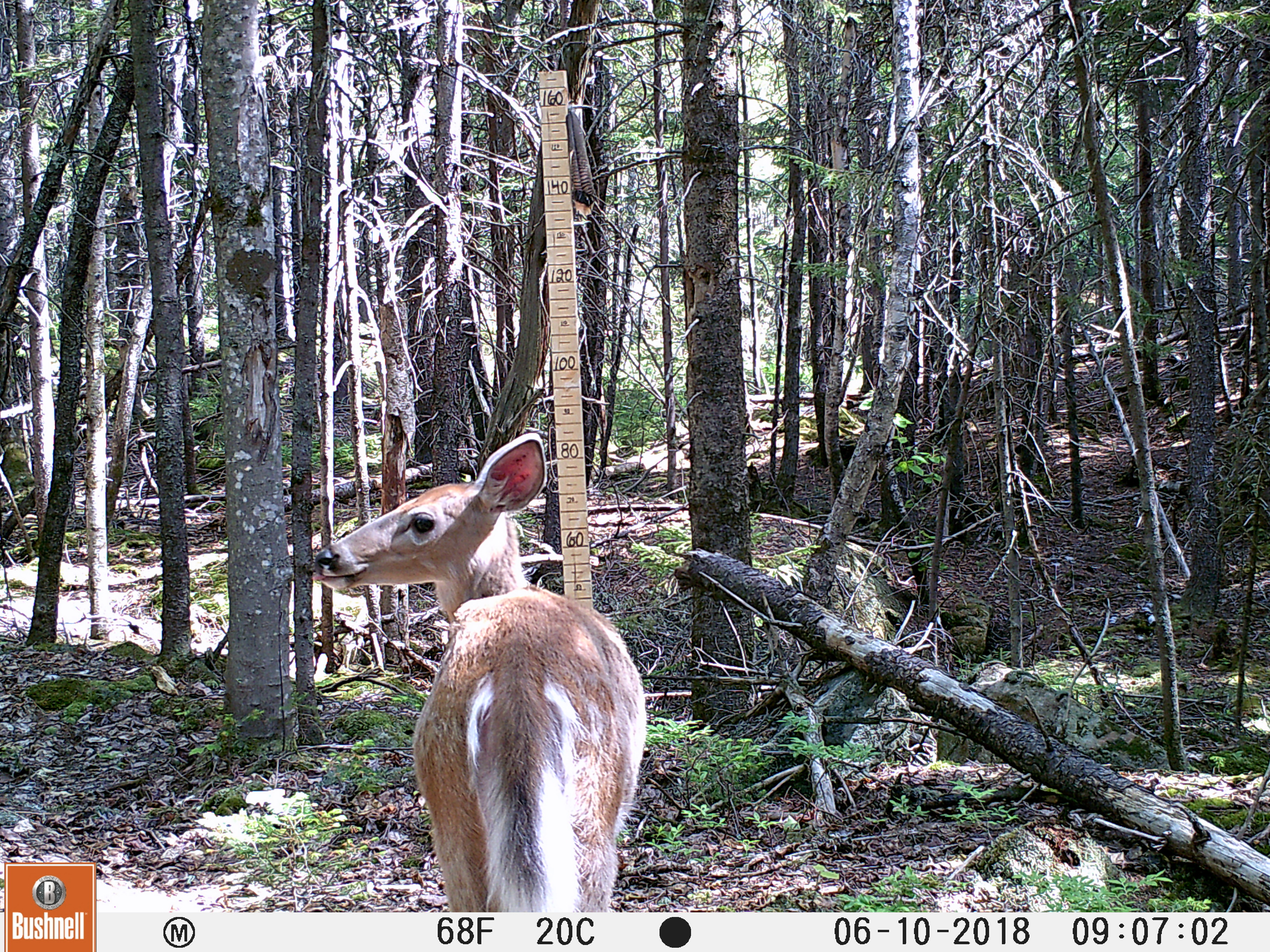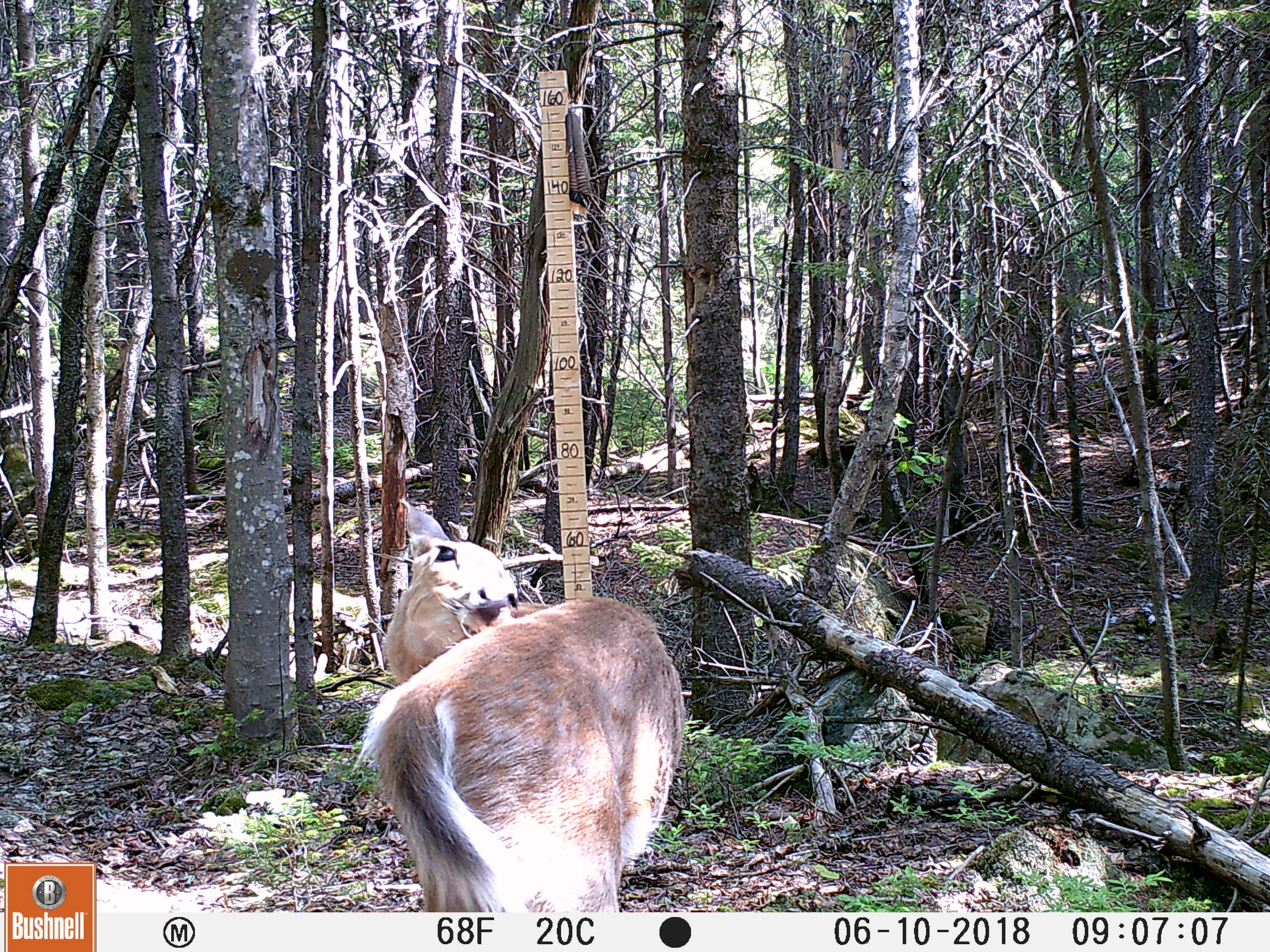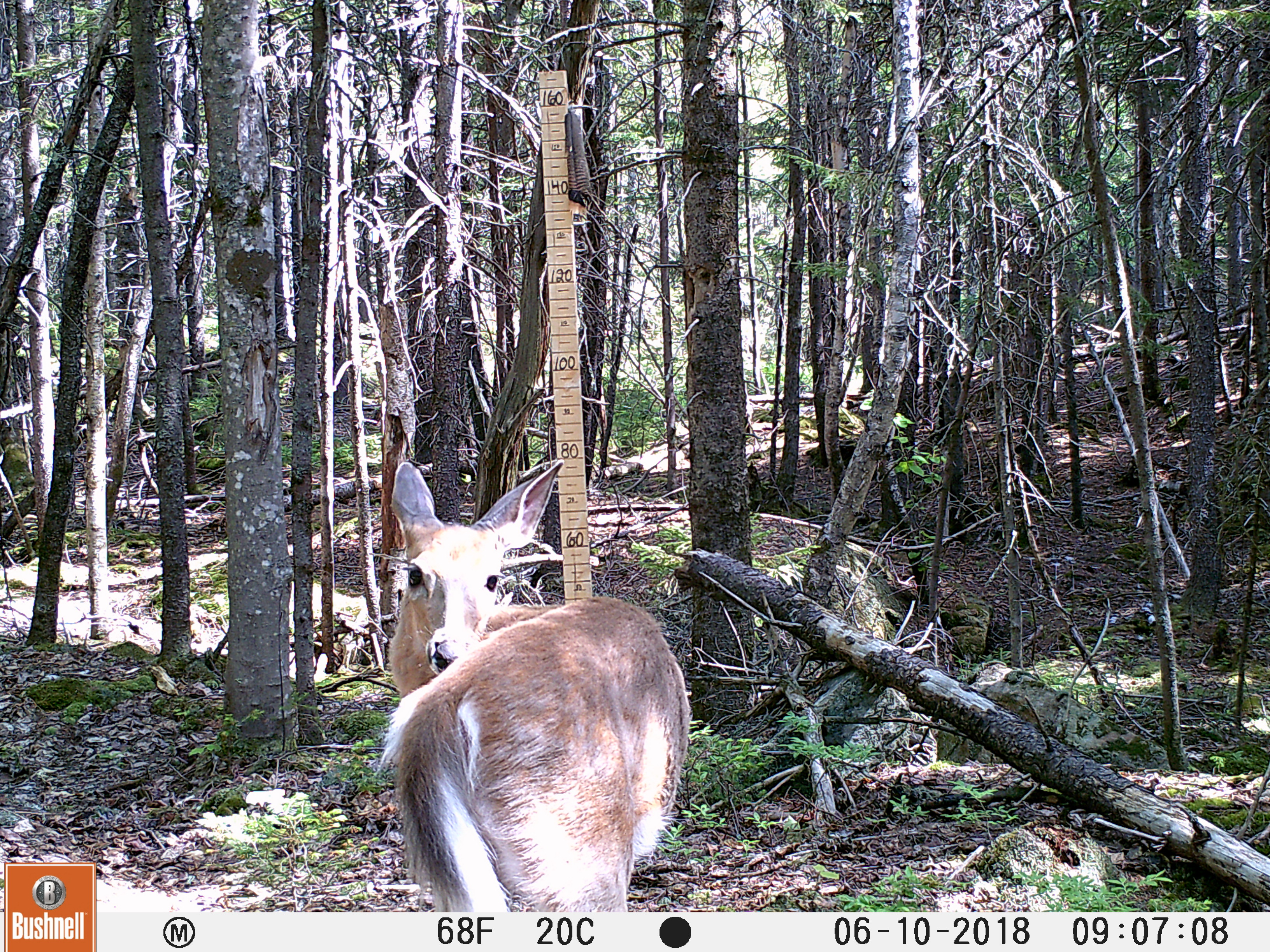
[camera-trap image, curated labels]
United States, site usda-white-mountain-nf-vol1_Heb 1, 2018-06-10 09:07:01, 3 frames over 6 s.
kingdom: Animalia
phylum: Chordata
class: Mammalia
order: Artiodactyla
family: Cervidae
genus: Odocoileus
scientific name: Odocoileus virginianus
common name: white-tailed deer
White-tailed deer (Odocoileus virginianus).